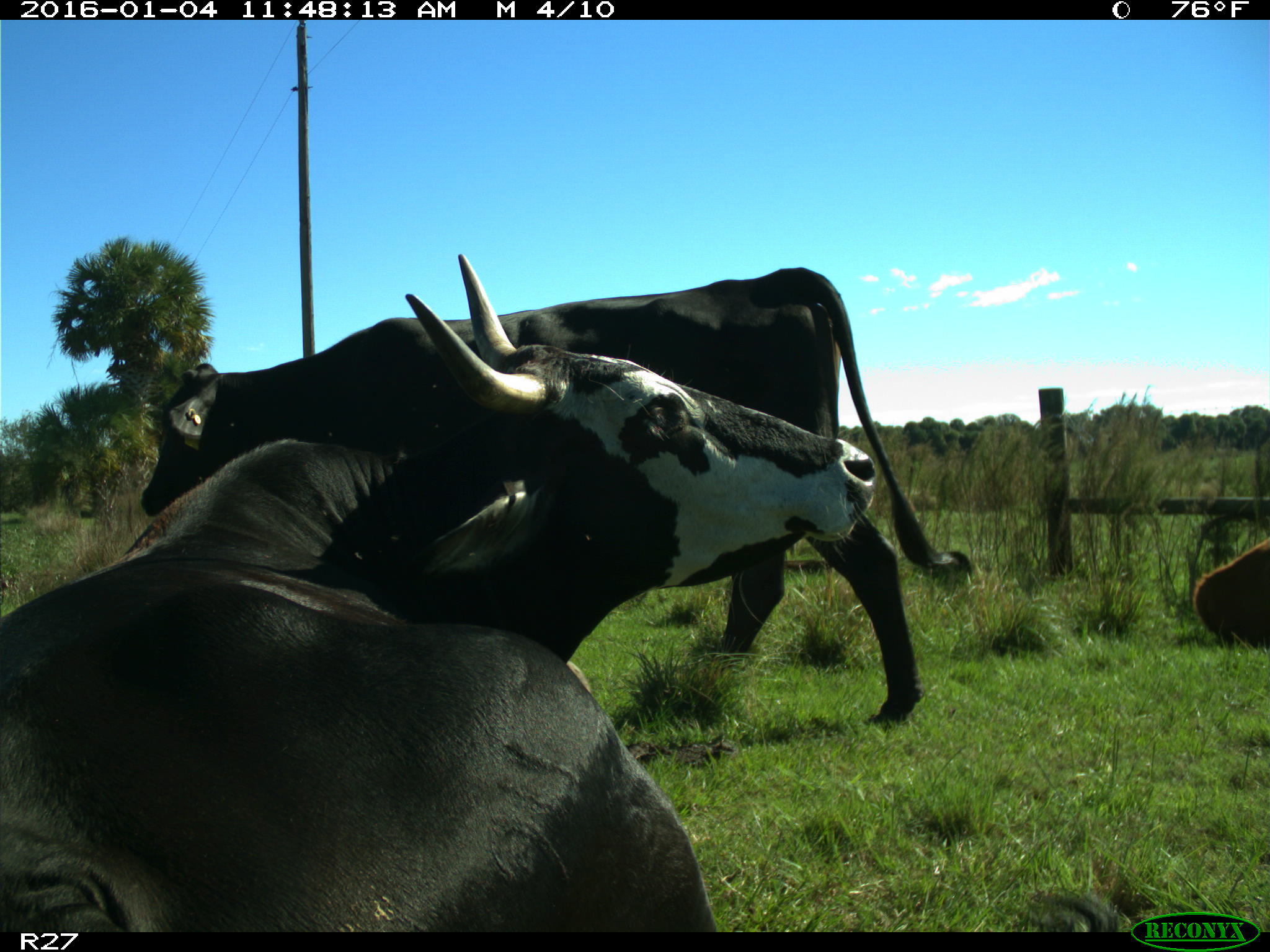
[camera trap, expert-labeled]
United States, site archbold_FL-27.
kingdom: Animalia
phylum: Chordata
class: Mammalia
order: Artiodactyla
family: Bovidae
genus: Bos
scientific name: Bos taurus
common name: domestic cow